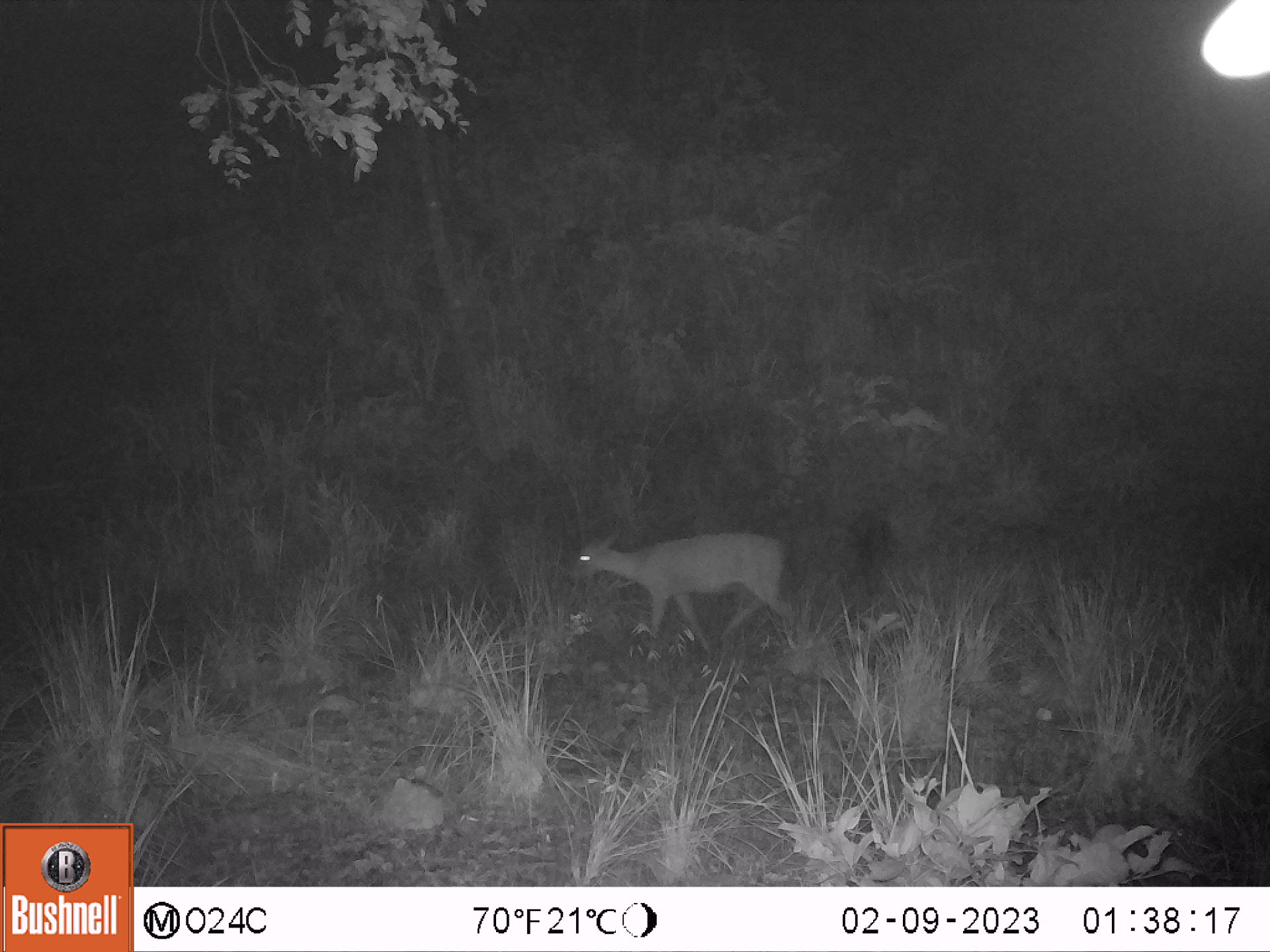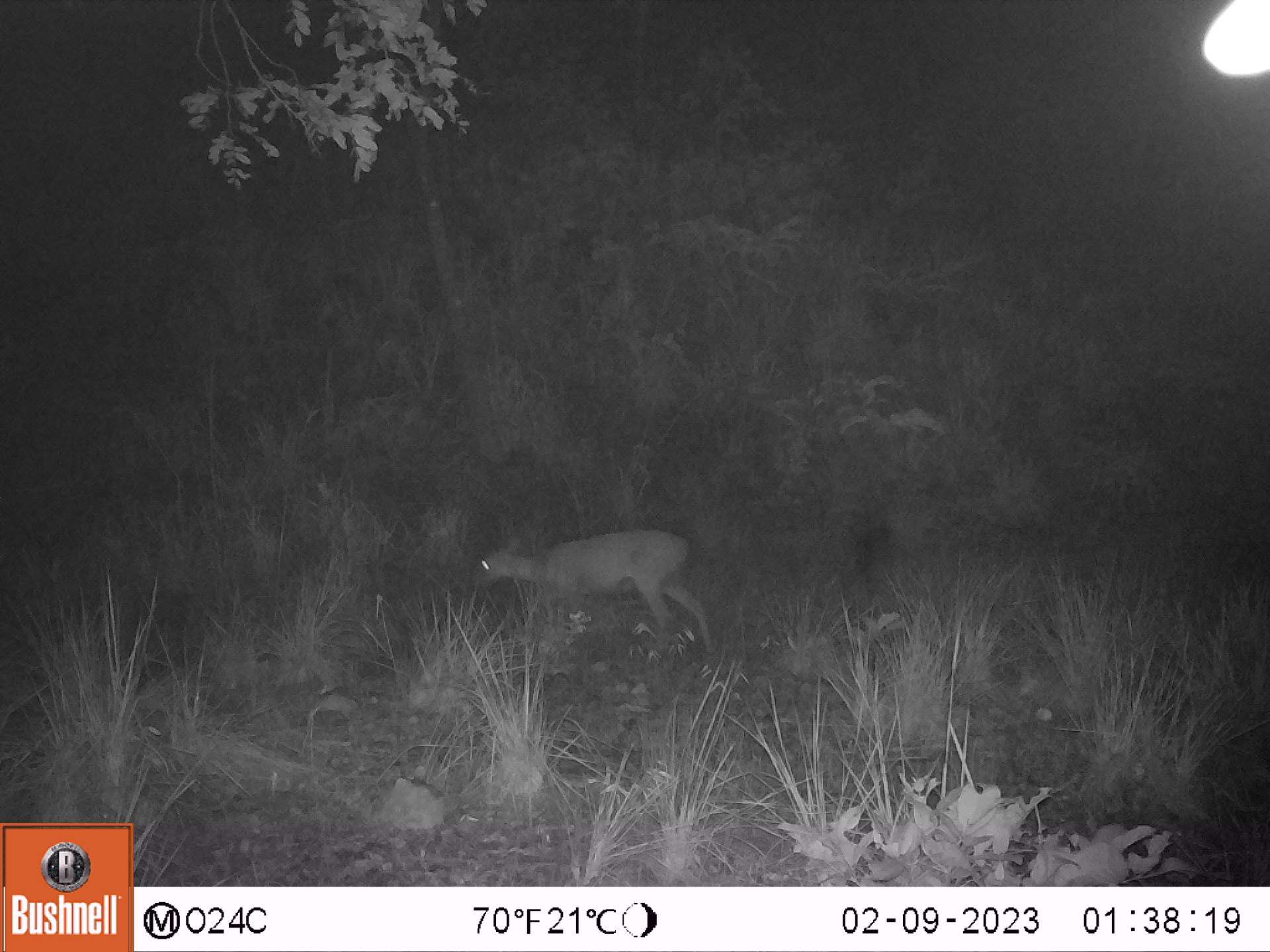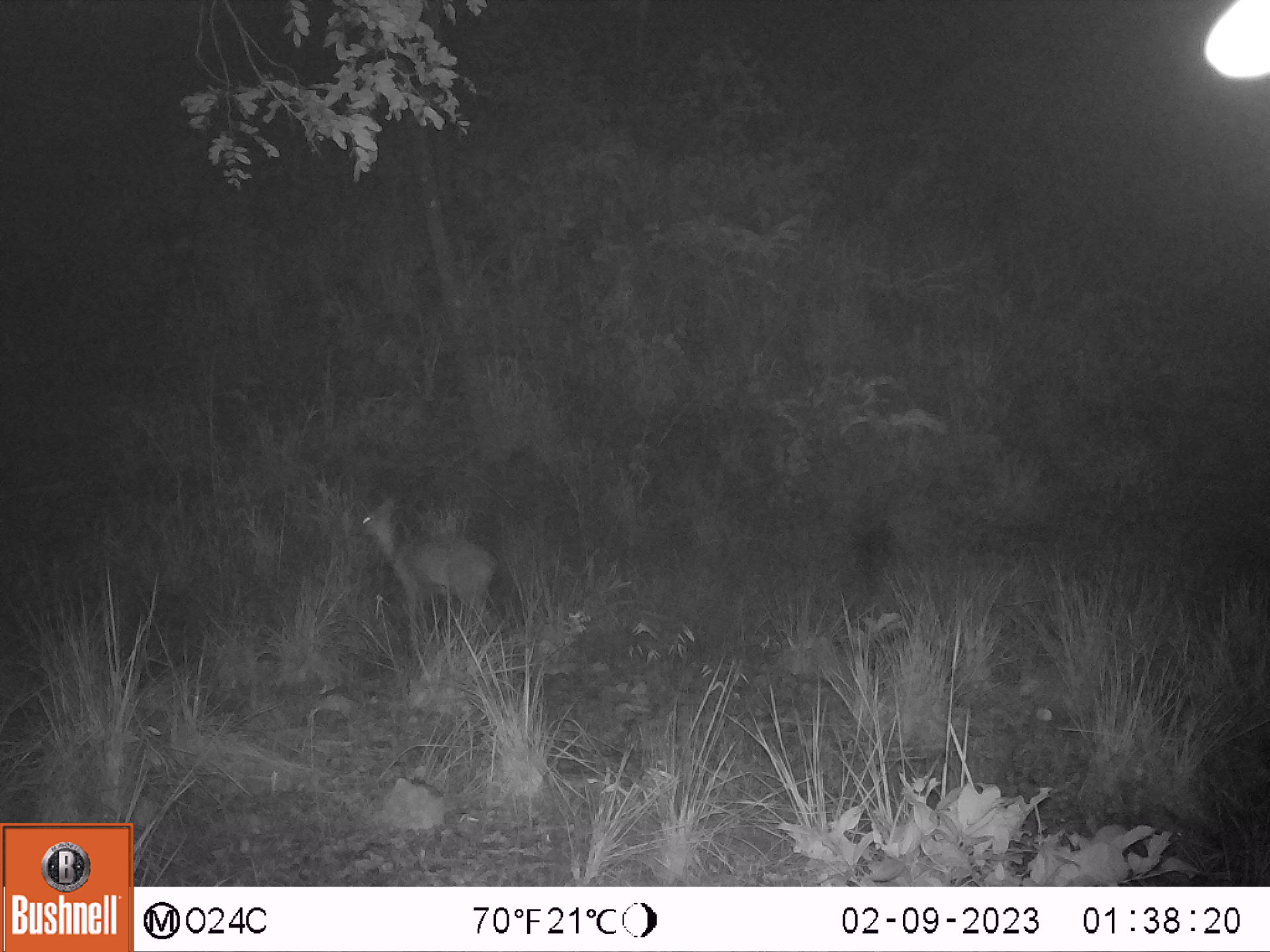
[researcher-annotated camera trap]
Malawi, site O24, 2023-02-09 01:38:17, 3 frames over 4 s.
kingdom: Animalia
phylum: Chordata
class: Mammalia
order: Artiodactyla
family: Bovidae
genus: Sylvicapra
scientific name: Sylvicapra grimmia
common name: common duiker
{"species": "common duiker (Sylvicapra grimmia)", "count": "1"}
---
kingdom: Animalia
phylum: Chordata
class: Mammalia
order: Proboscidea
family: Elephantidae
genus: Loxodonta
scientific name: Loxodonta africana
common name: african savanna elephant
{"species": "african savanna elephant (Loxodonta africana)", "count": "1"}